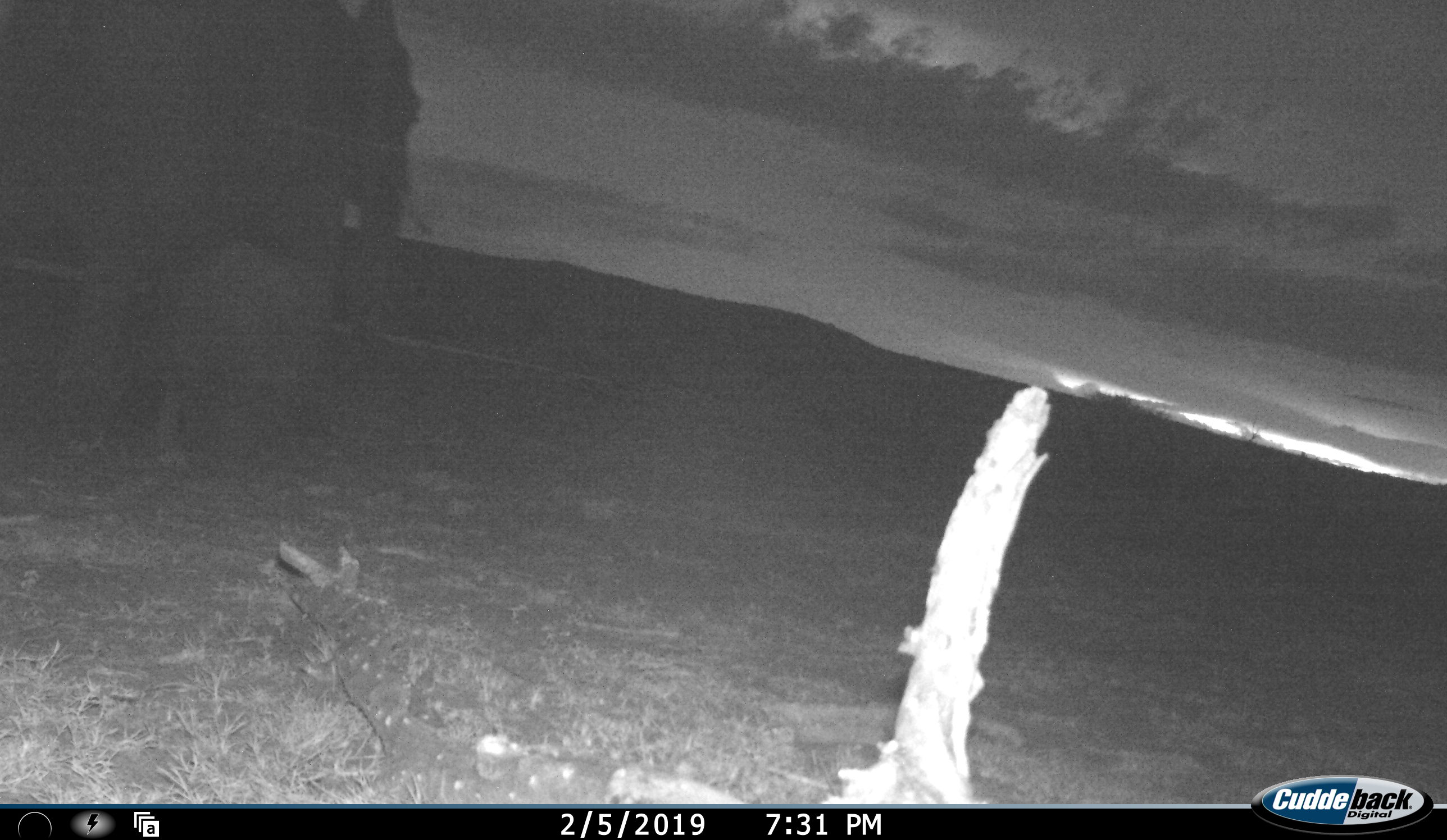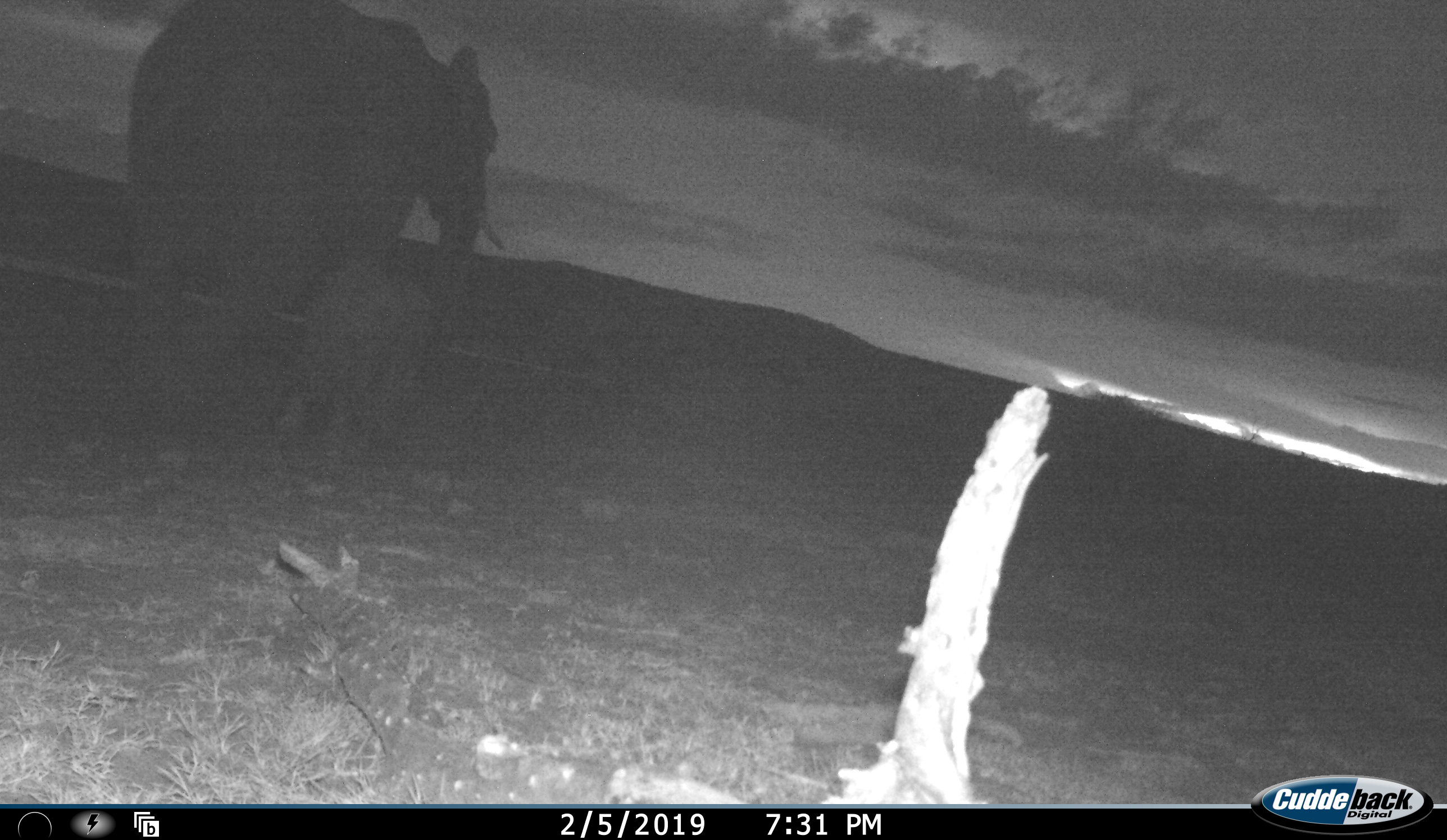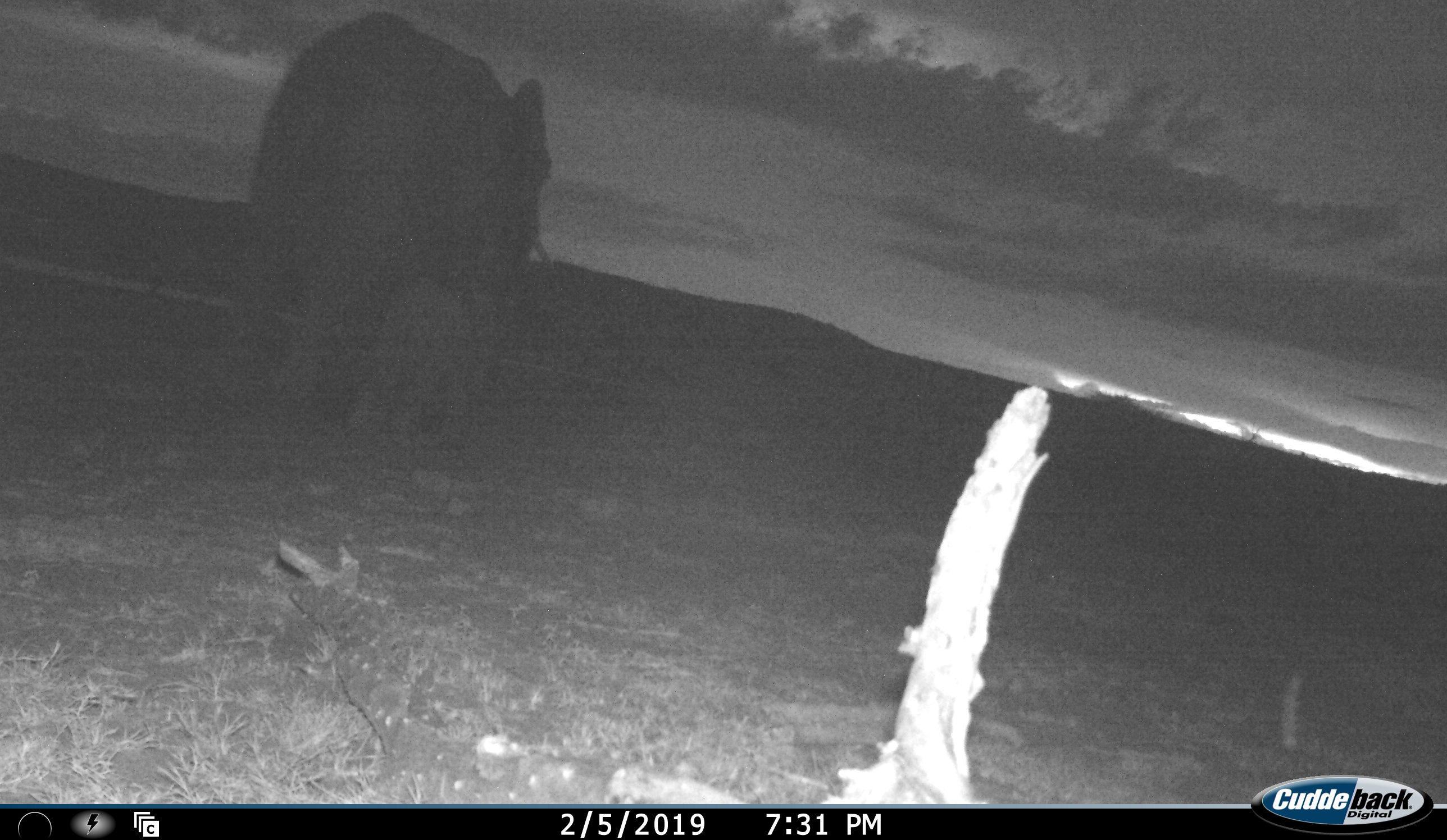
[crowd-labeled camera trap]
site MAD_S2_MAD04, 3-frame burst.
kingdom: Animalia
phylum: Chordata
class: Mammalia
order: Proboscidea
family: Elephantidae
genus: Loxodonta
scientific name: Loxodonta africana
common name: african bush elephant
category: elephant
Elephant (african bush elephant) (Loxodonta africana), count 1. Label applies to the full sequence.